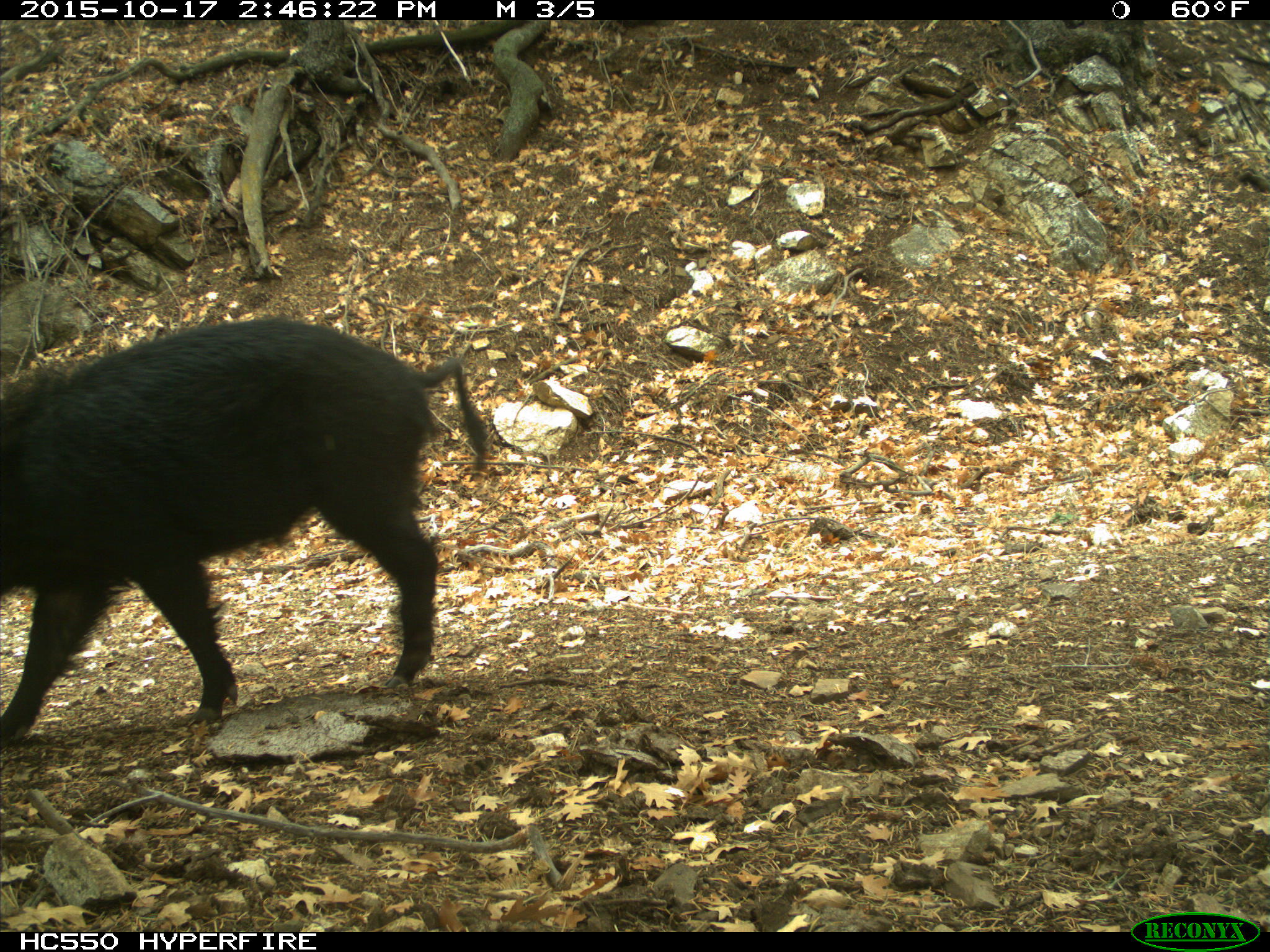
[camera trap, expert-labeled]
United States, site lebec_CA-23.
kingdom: Animalia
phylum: Chordata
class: Mammalia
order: Artiodactyla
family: Suidae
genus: Sus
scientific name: Sus scrofa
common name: wild boar